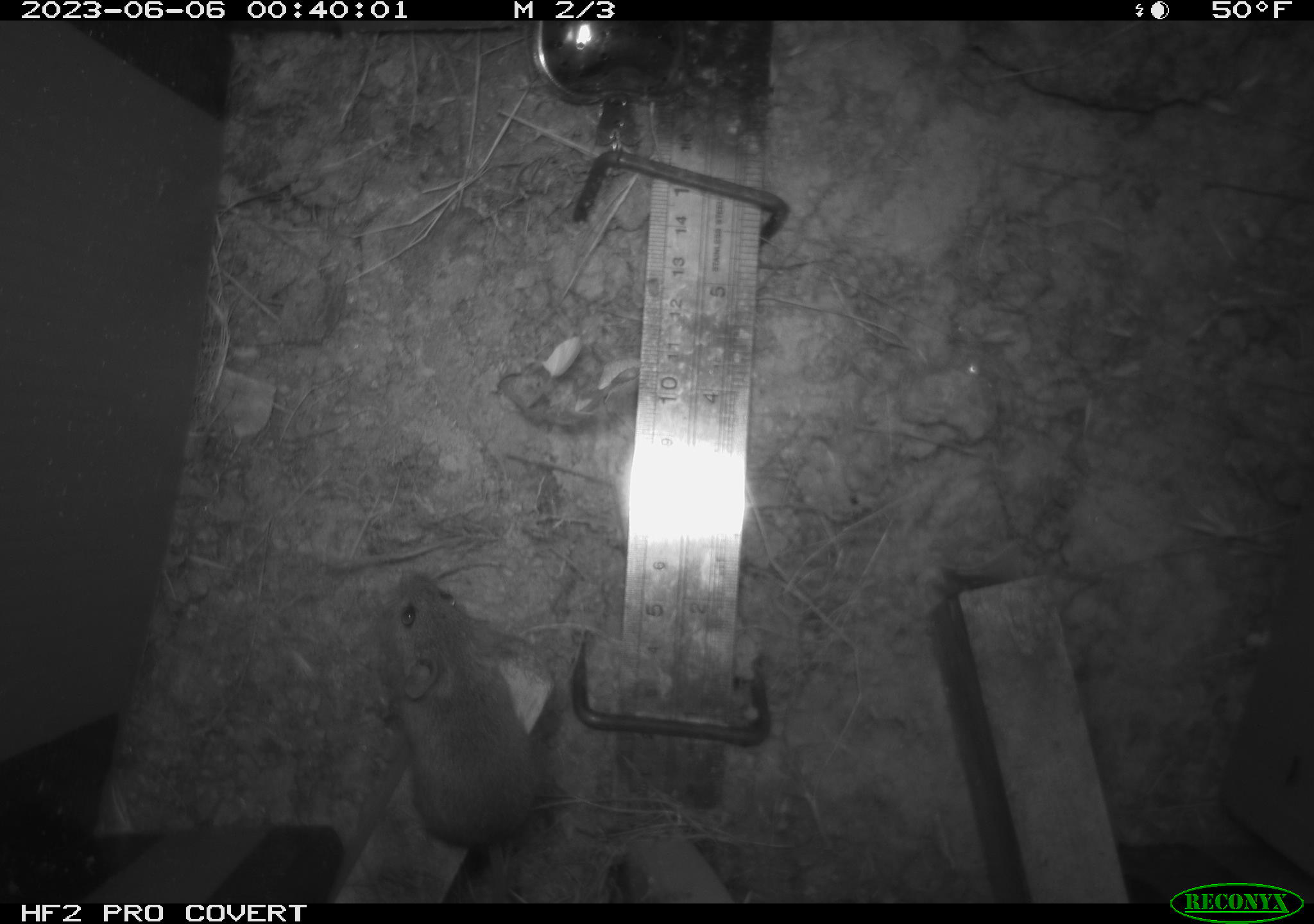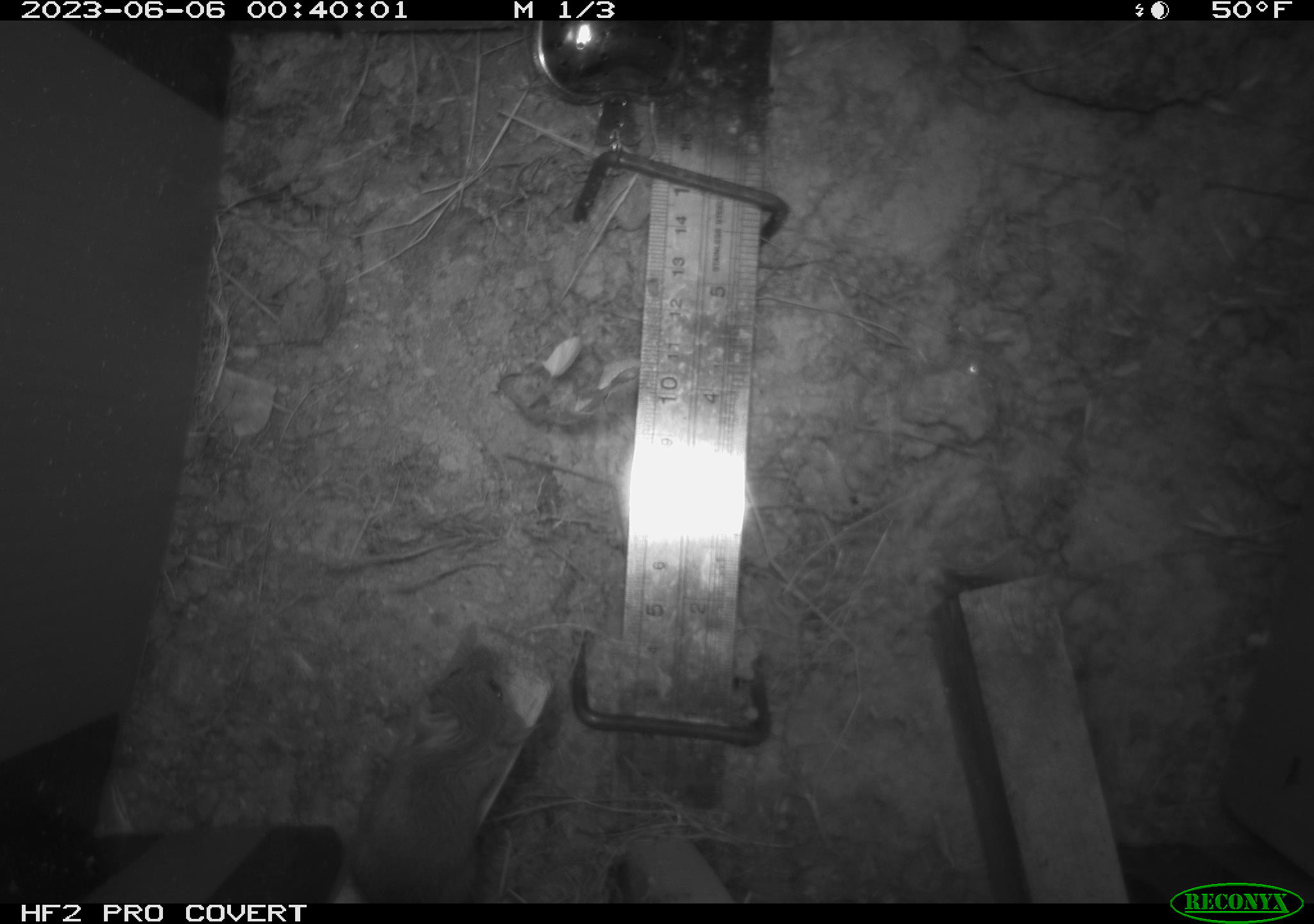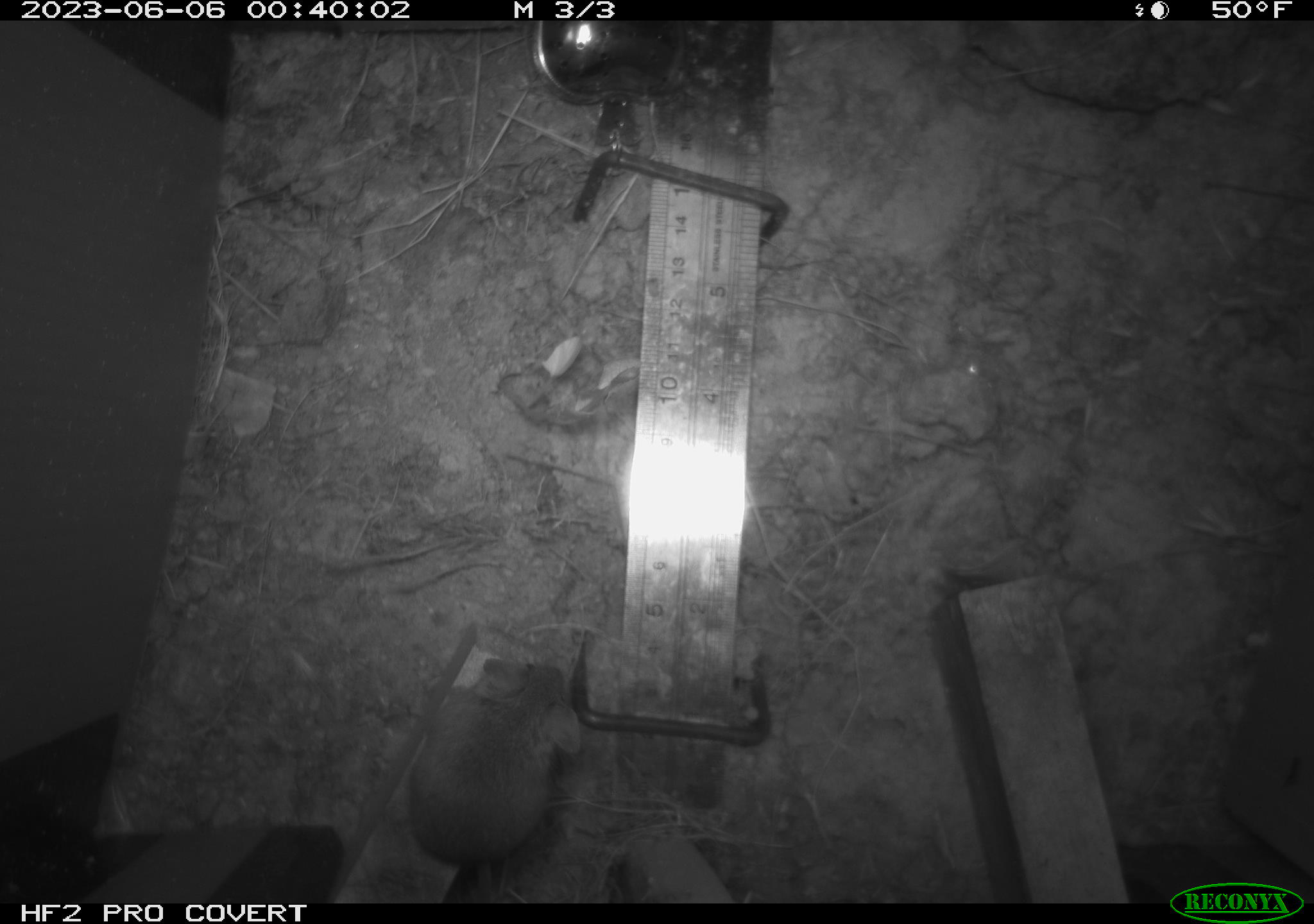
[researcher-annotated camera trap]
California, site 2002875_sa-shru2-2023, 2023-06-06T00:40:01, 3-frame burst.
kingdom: Animalia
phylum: Chordata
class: Mammalia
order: Rodentia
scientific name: Rodentia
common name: mouse species